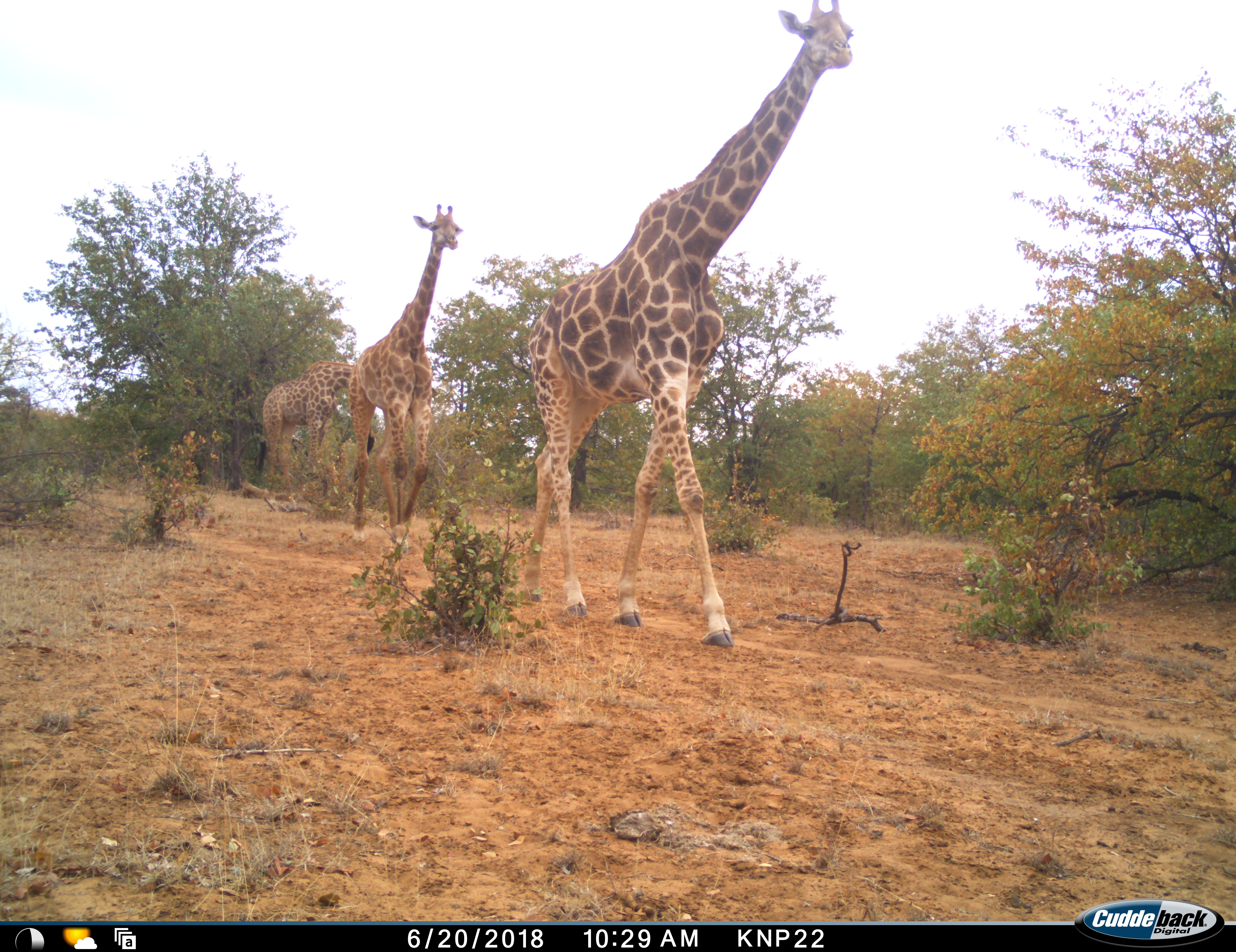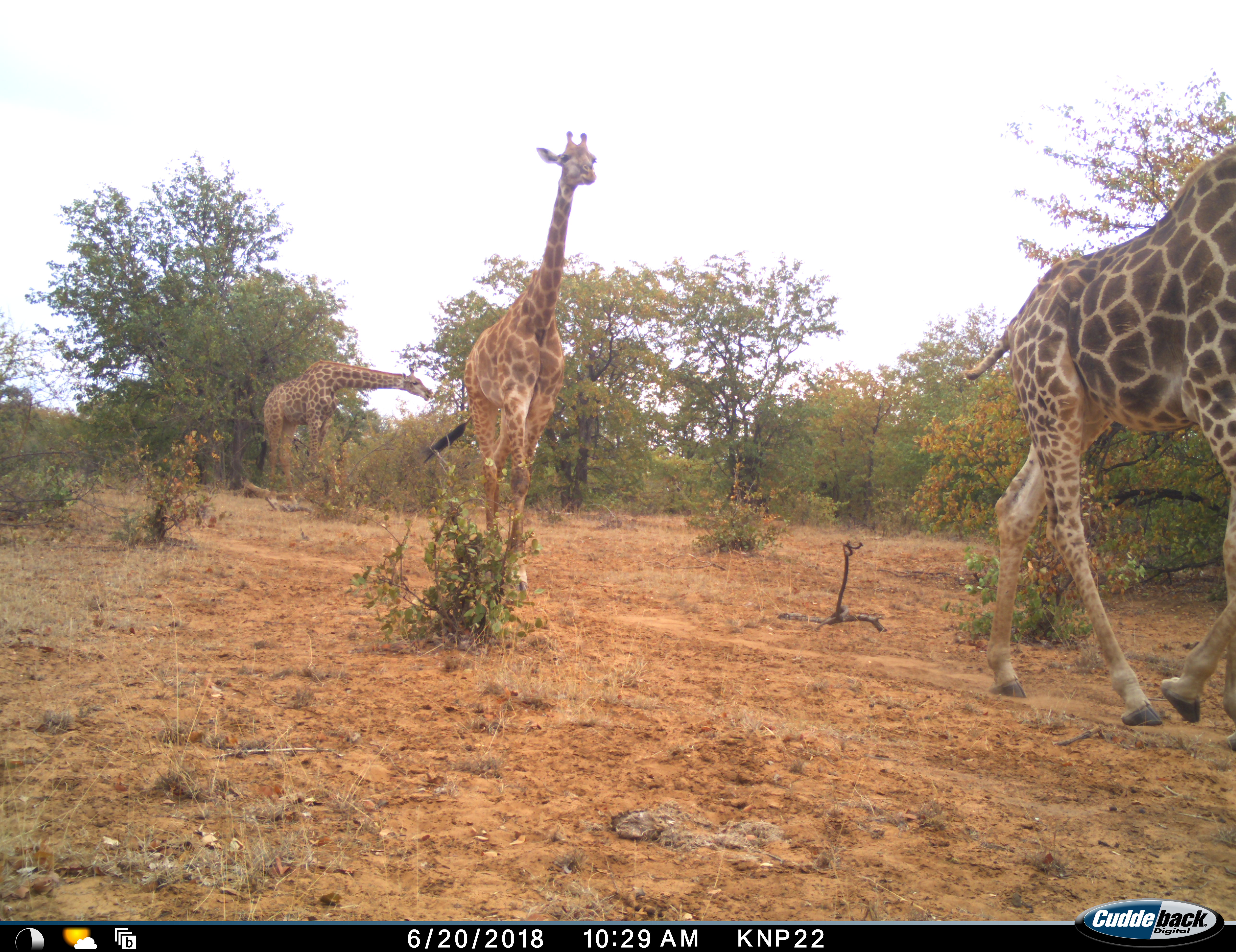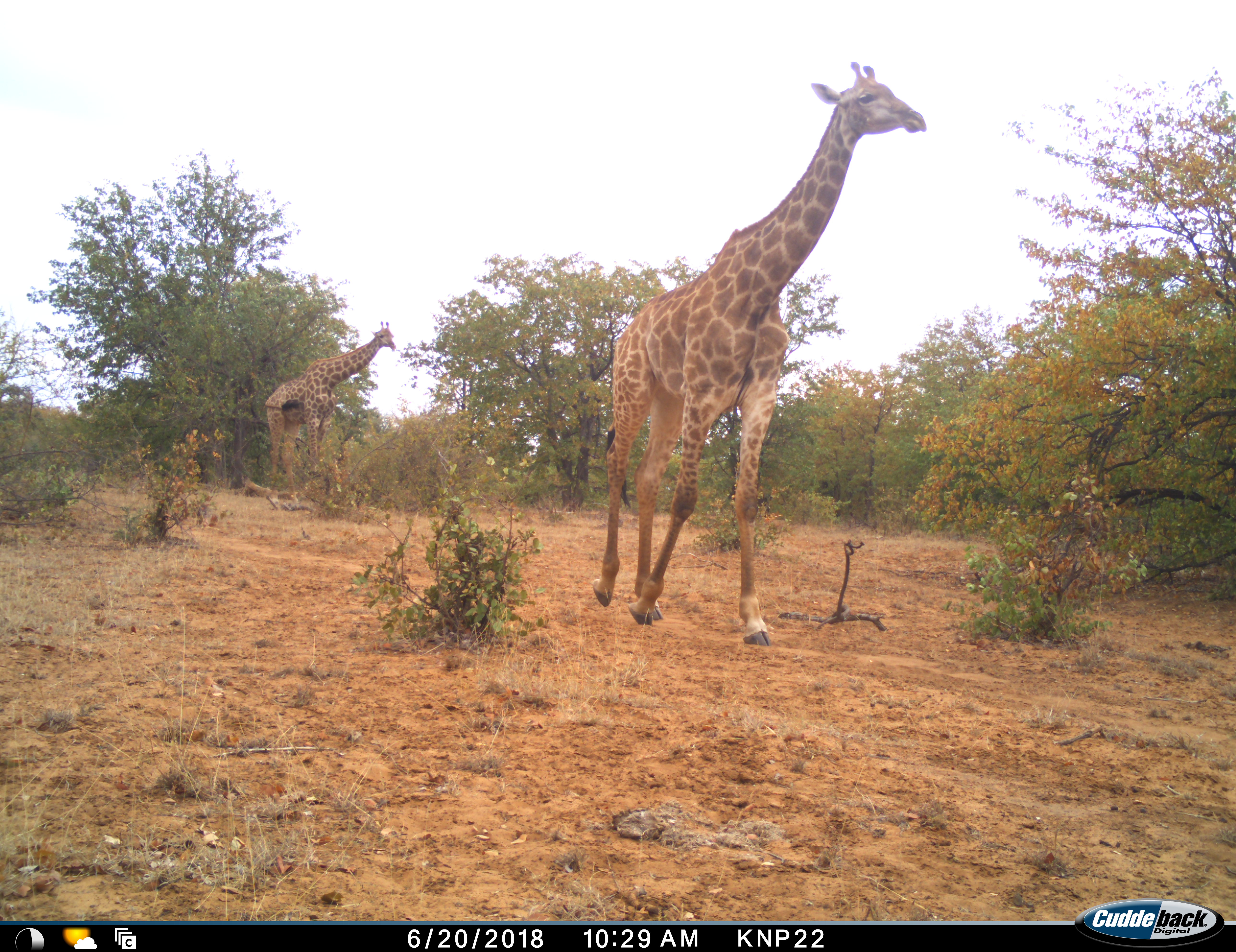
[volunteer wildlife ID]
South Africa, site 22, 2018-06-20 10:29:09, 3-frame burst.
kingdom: Animalia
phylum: Chordata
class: Mammalia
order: Artiodactyla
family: Giraffidae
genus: Giraffa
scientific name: Giraffa camelopardalis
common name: giraffe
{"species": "giraffe (Giraffa camelopardalis)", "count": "3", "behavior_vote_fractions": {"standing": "9%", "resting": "0%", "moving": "100%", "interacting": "0%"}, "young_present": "9%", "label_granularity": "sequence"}